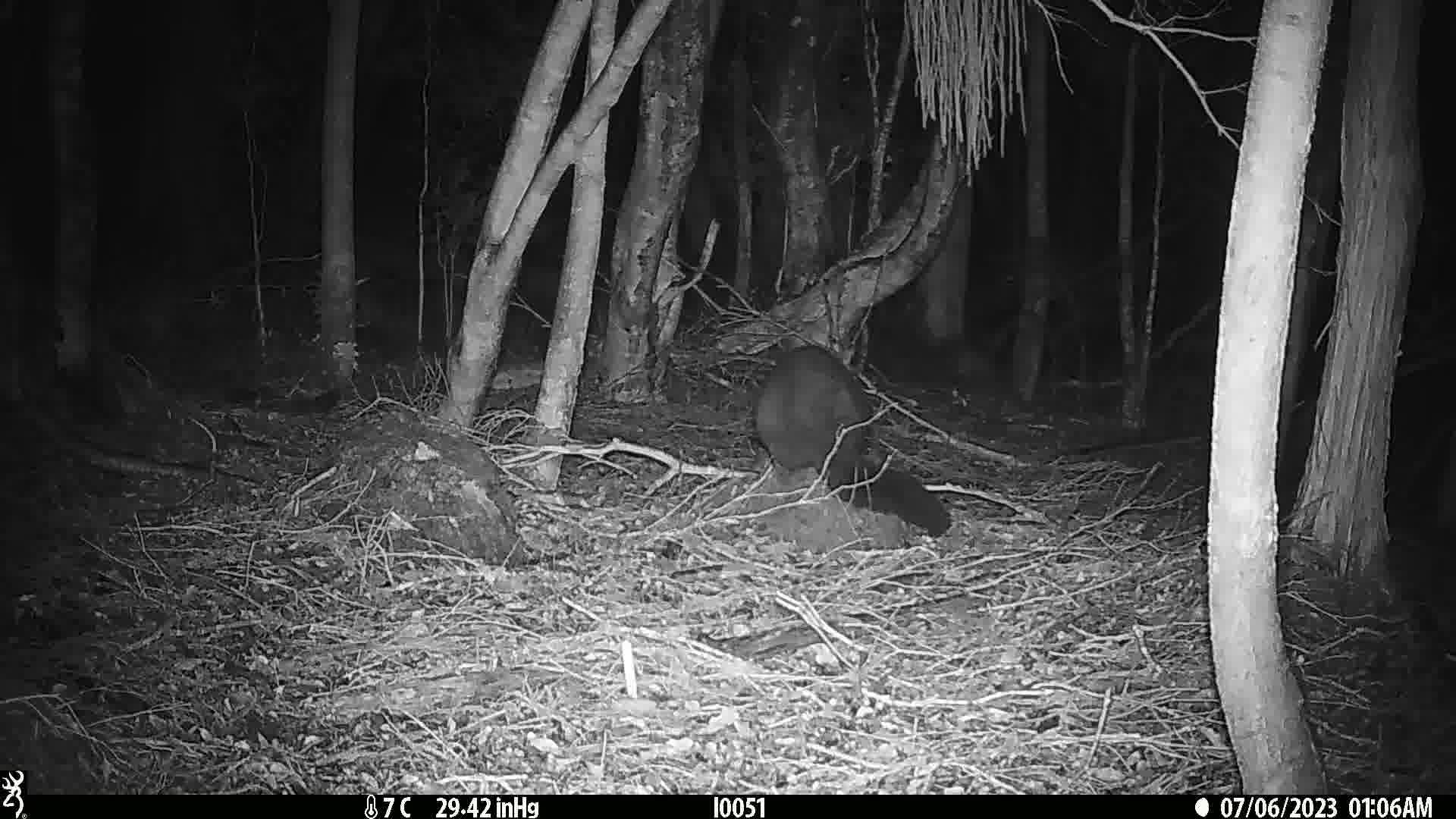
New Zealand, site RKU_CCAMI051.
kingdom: Animalia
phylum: Chordata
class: Mammalia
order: Diprotodontia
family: Phalangeridae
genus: Trichosurus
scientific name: Trichosurus vulpecula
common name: common brushtail possum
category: possum